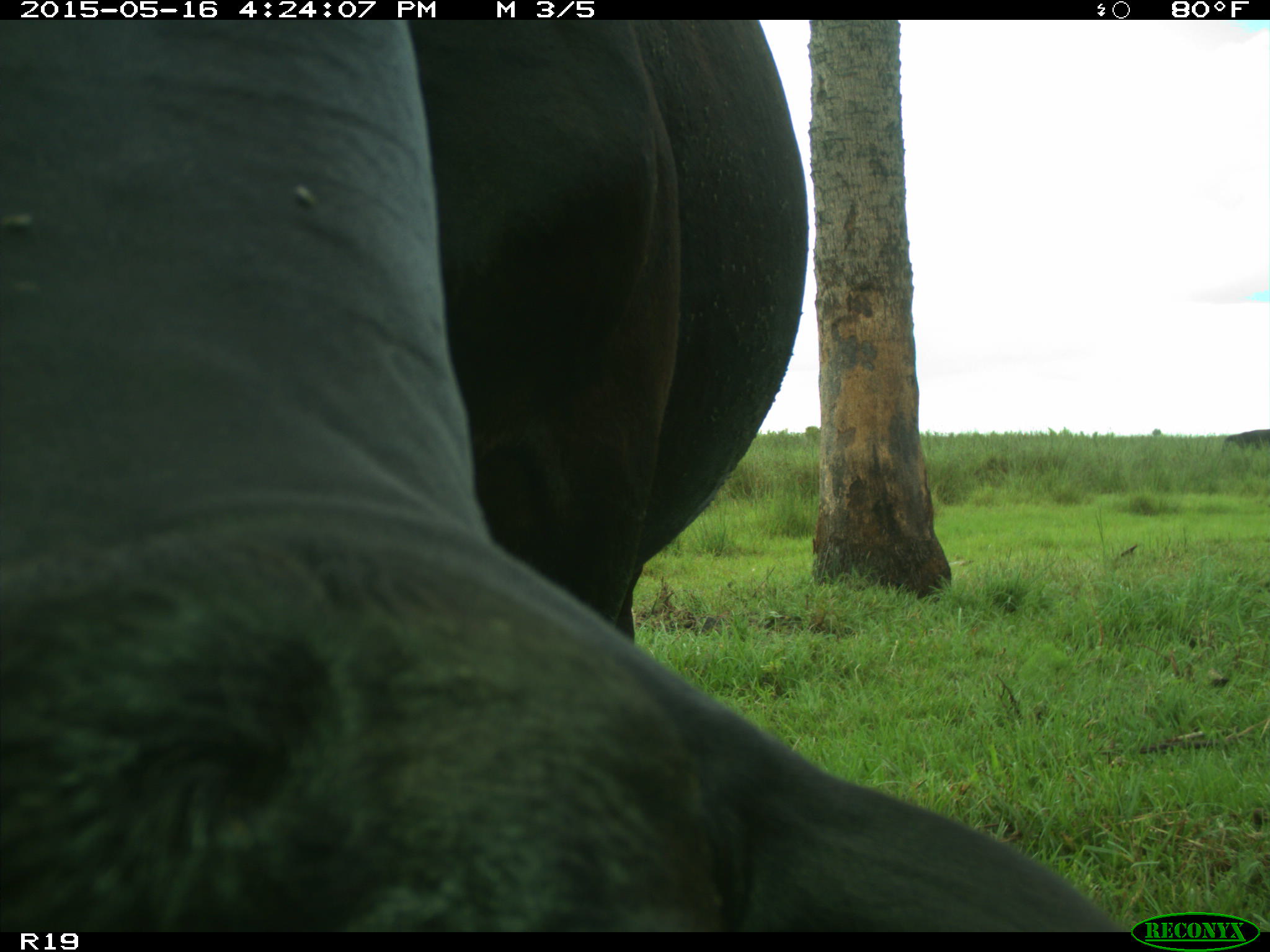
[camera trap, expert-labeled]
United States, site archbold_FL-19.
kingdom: Animalia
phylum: Chordata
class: Mammalia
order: Artiodactyla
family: Bovidae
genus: Bos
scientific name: Bos taurus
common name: domestic cow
Bos taurus (domestic cow).